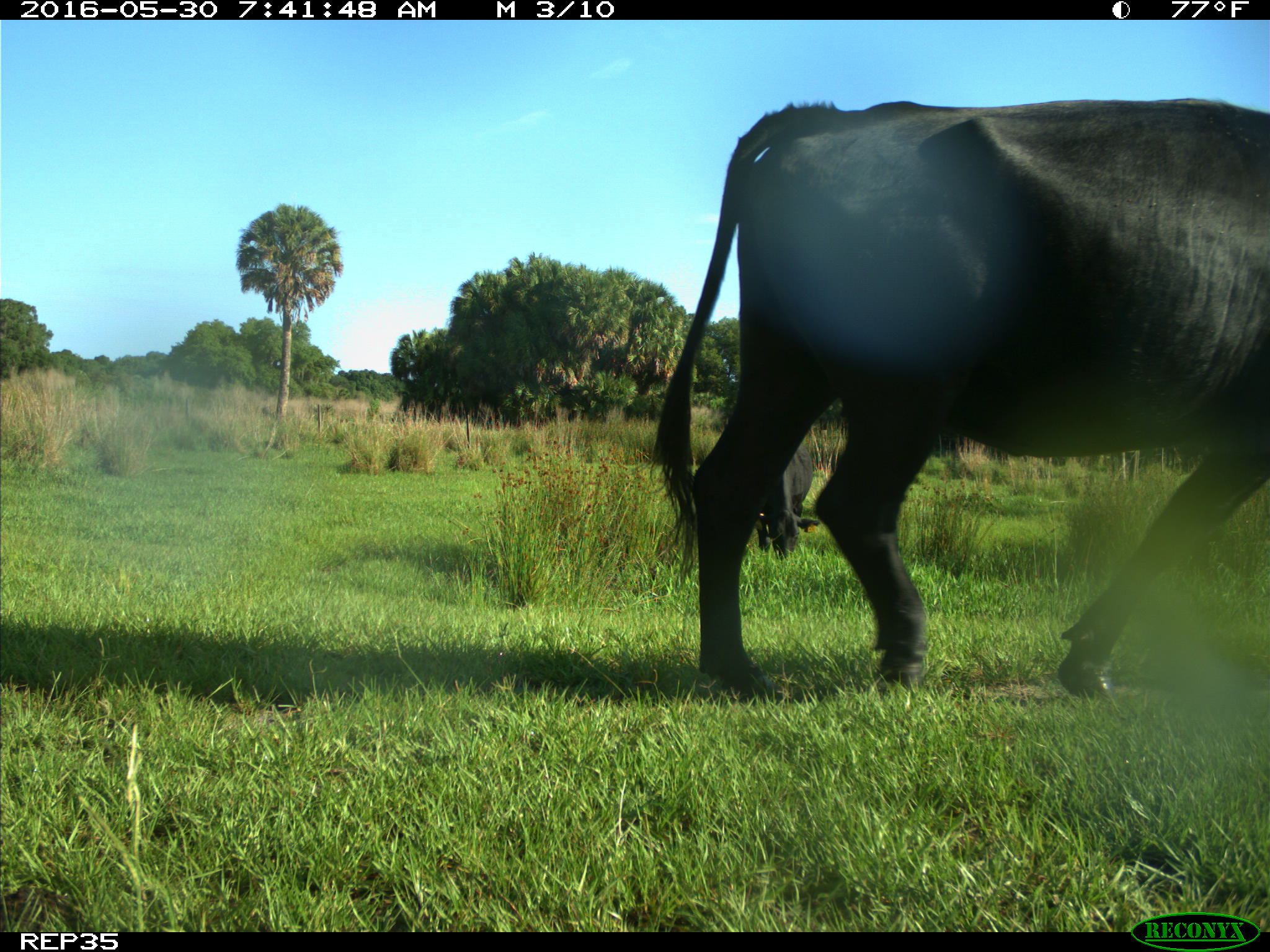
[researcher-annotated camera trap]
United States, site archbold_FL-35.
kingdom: Animalia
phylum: Chordata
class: Mammalia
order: Artiodactyla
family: Bovidae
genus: Bos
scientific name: Bos taurus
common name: domestic cow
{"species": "Bos taurus (domestic cow)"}